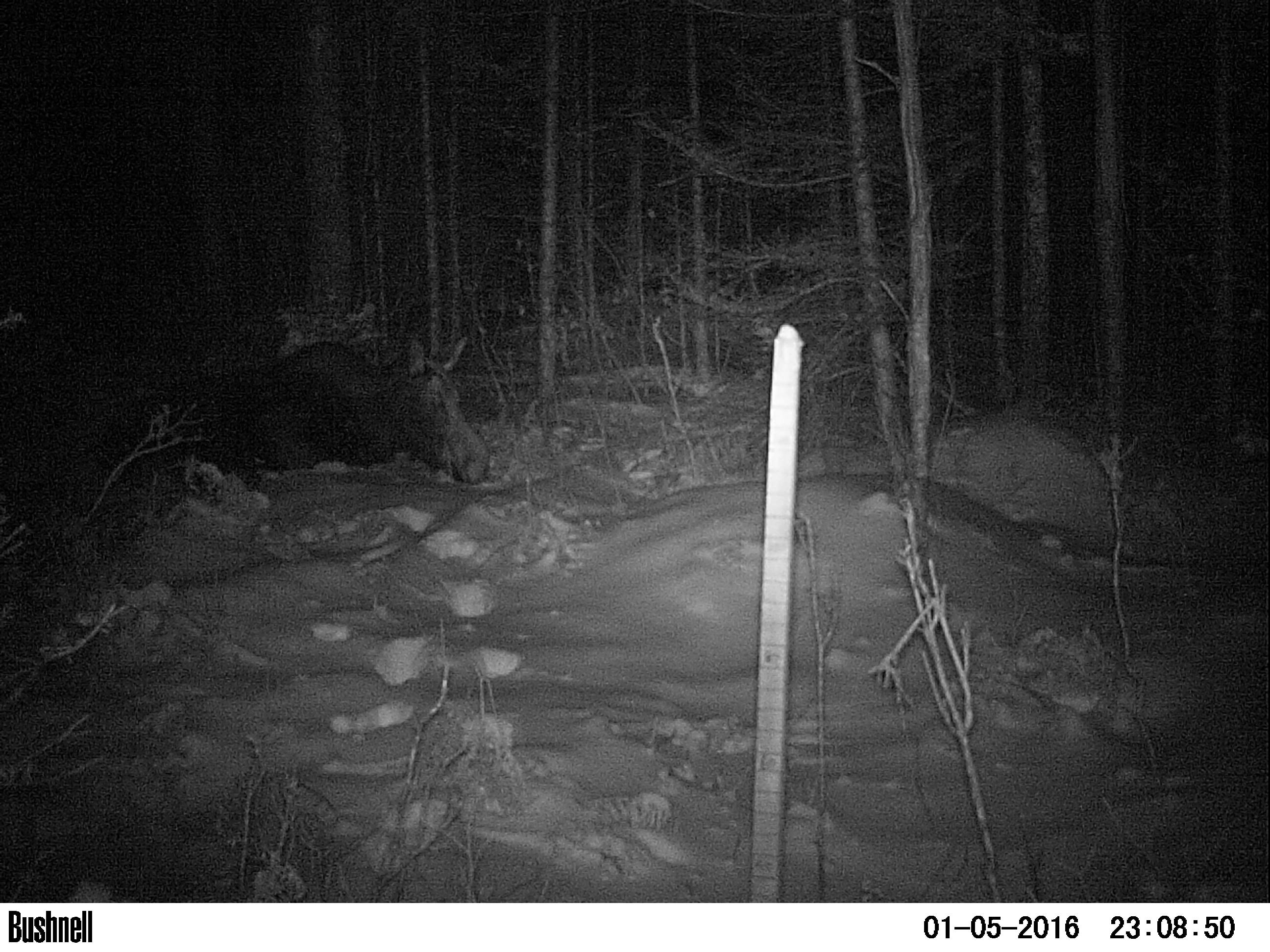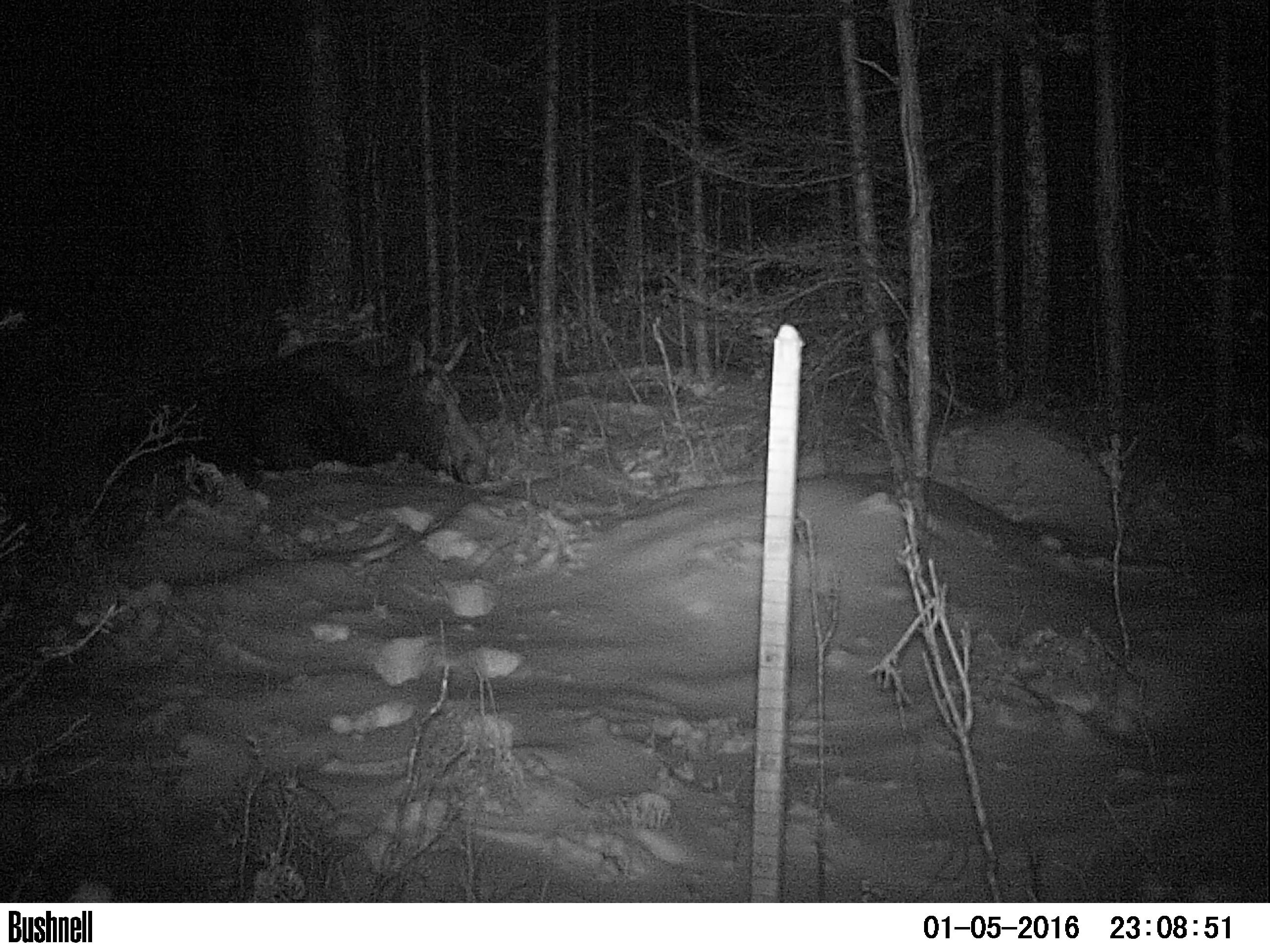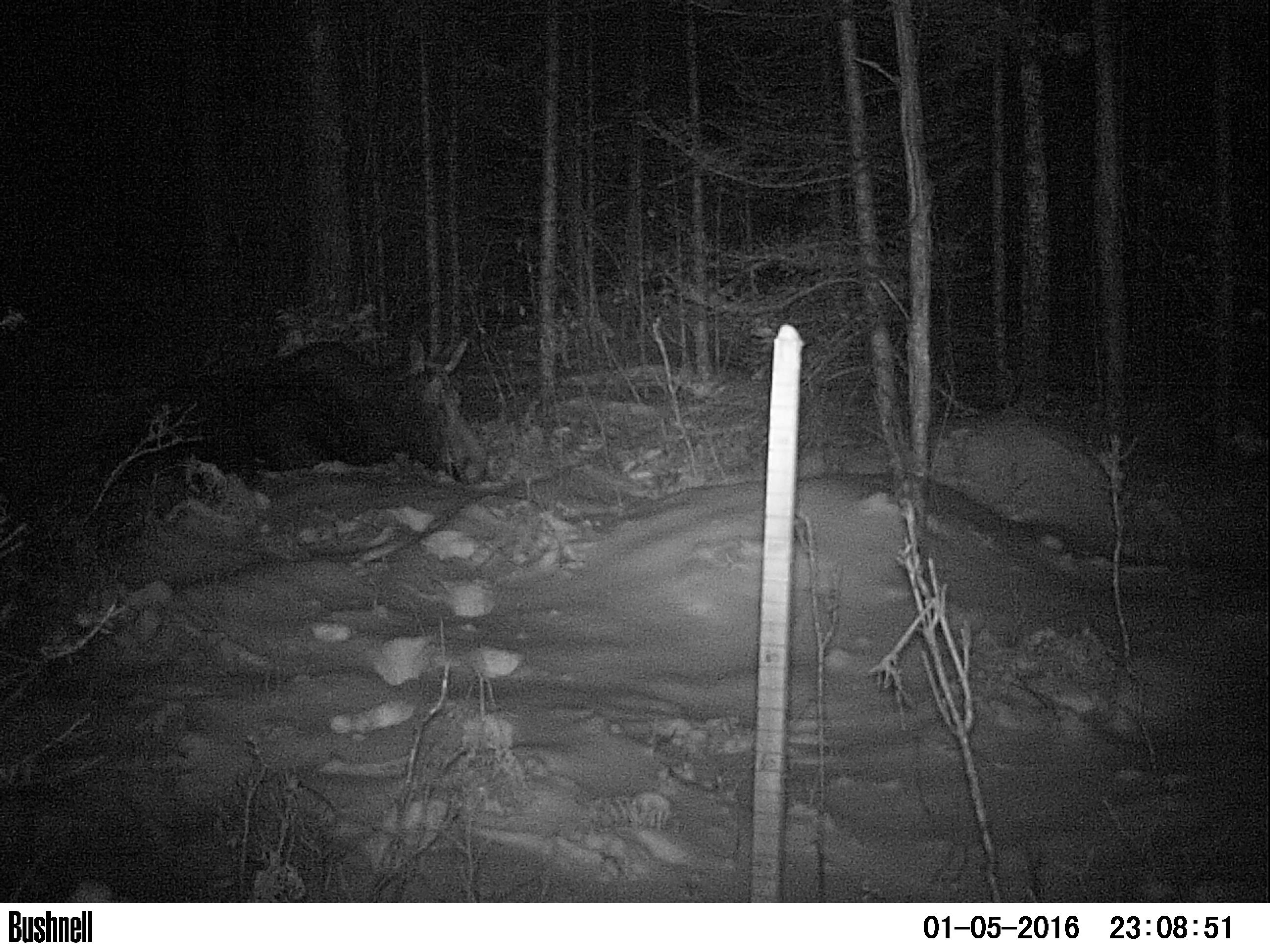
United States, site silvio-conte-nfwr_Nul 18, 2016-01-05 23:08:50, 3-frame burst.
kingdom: Animalia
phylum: Chordata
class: Mammalia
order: Artiodactyla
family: Cervidae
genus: Alces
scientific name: Alces alces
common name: moose